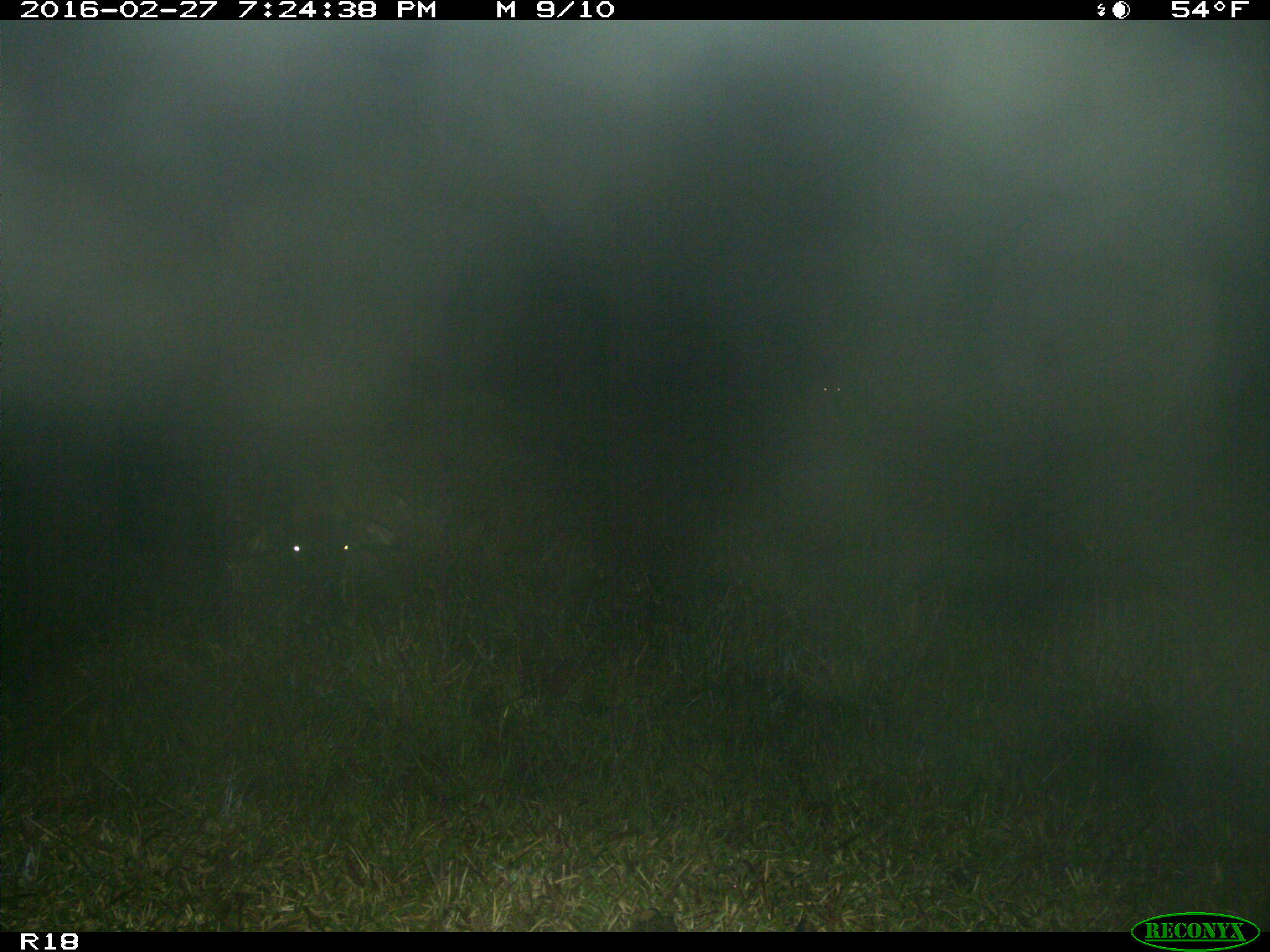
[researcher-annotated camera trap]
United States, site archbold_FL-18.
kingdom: Animalia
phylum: Chordata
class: Mammalia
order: Artiodactyla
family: Bovidae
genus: Bos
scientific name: Bos taurus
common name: domestic cow